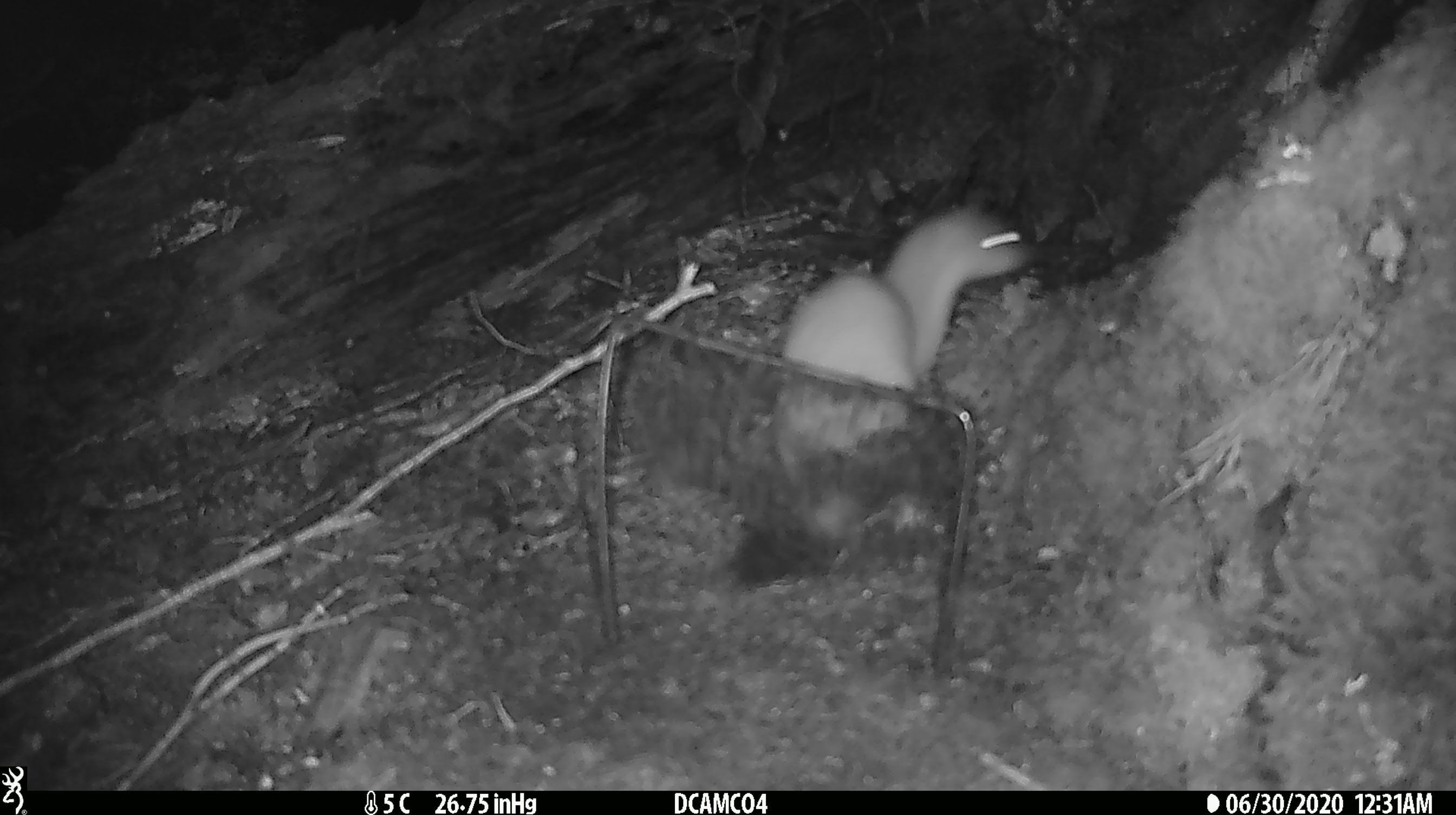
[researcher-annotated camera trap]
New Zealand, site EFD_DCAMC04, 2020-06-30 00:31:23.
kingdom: Animalia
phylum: Chordata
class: Mammalia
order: Carnivora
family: Mustelidae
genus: Mustela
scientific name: Mustela erminea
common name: stoat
Stoat (Mustela erminea).